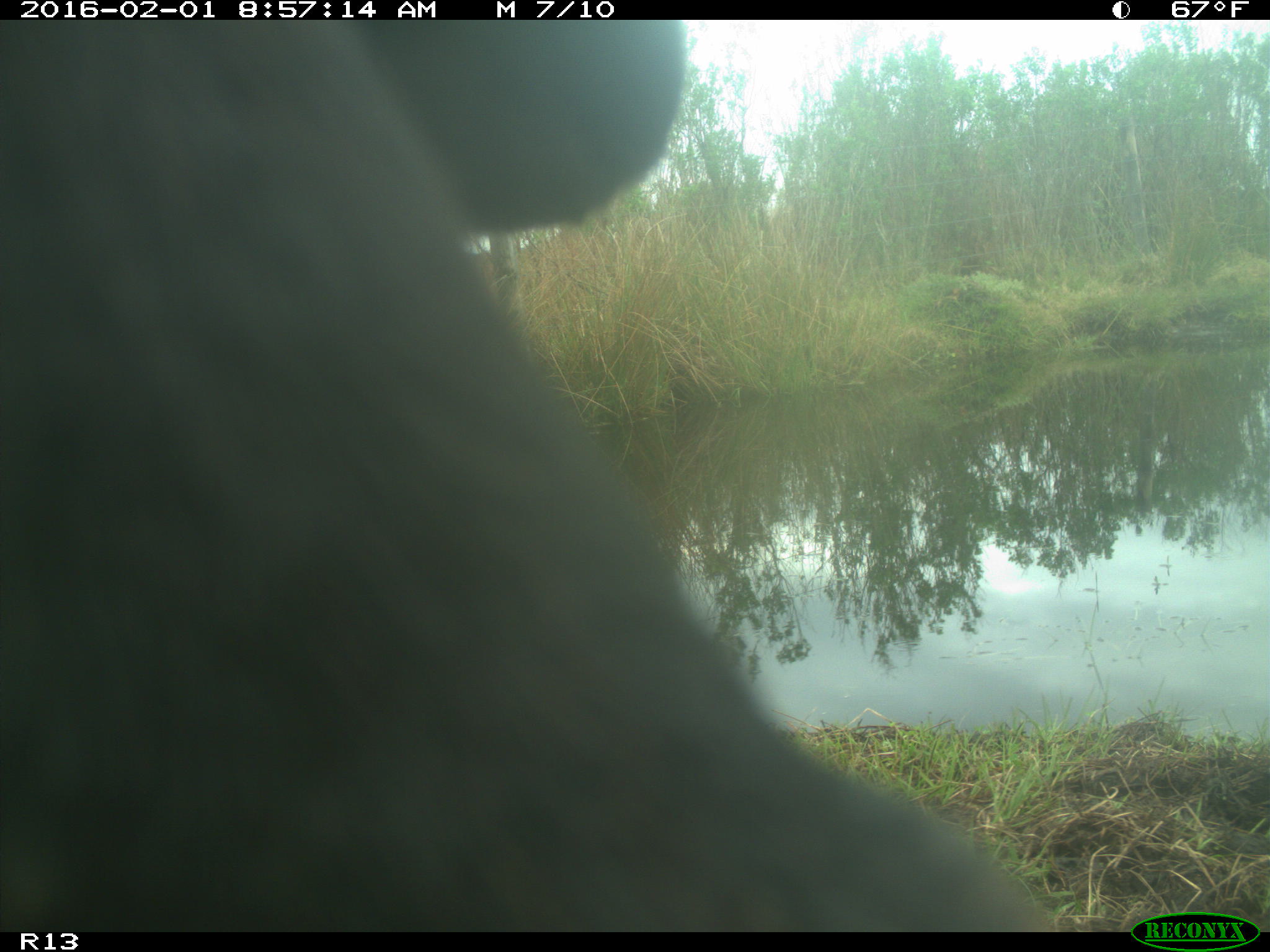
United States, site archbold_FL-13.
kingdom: Animalia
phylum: Chordata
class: Mammalia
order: Artiodactyla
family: Bovidae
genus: Bos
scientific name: Bos taurus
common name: domestic cow